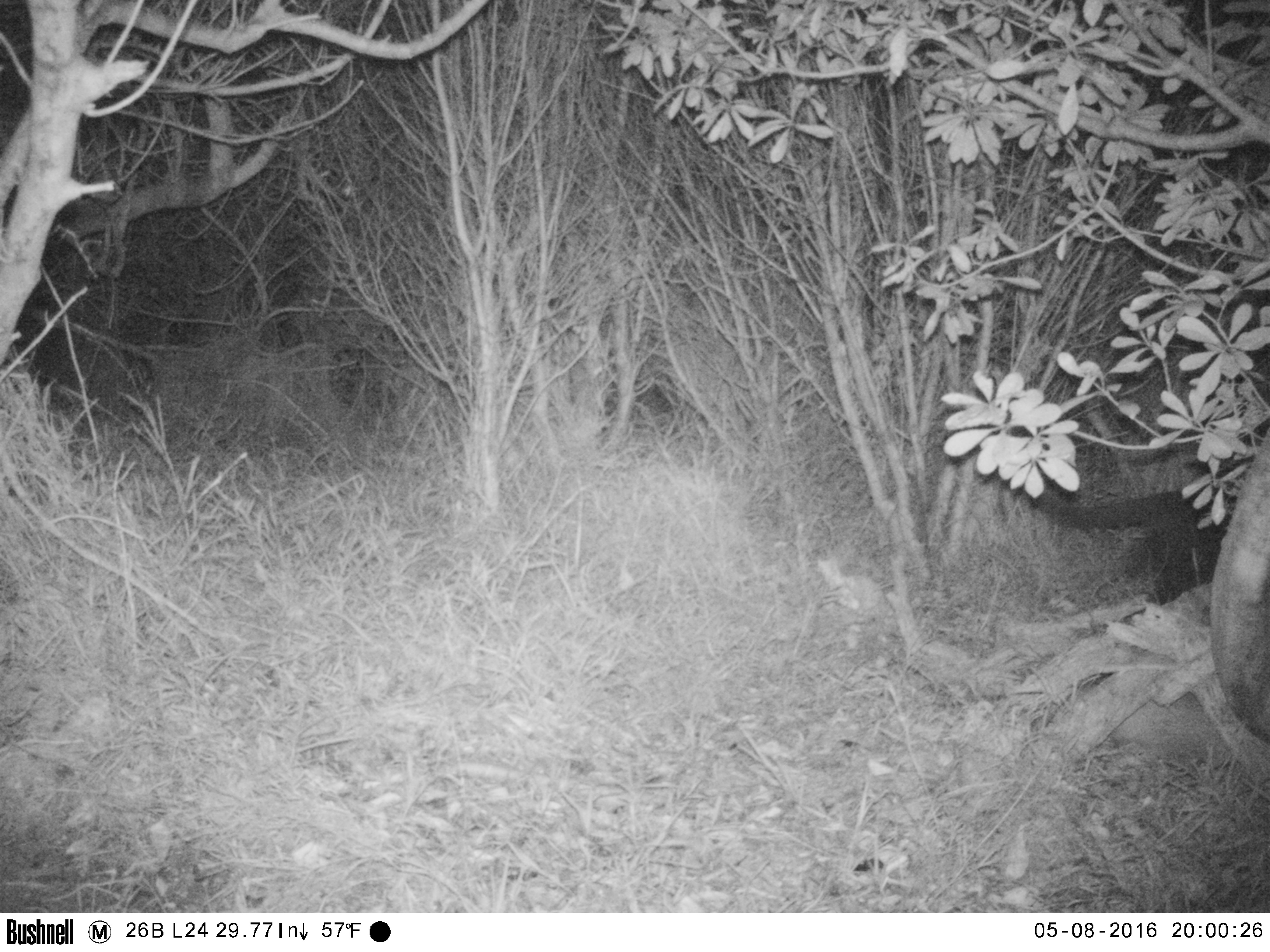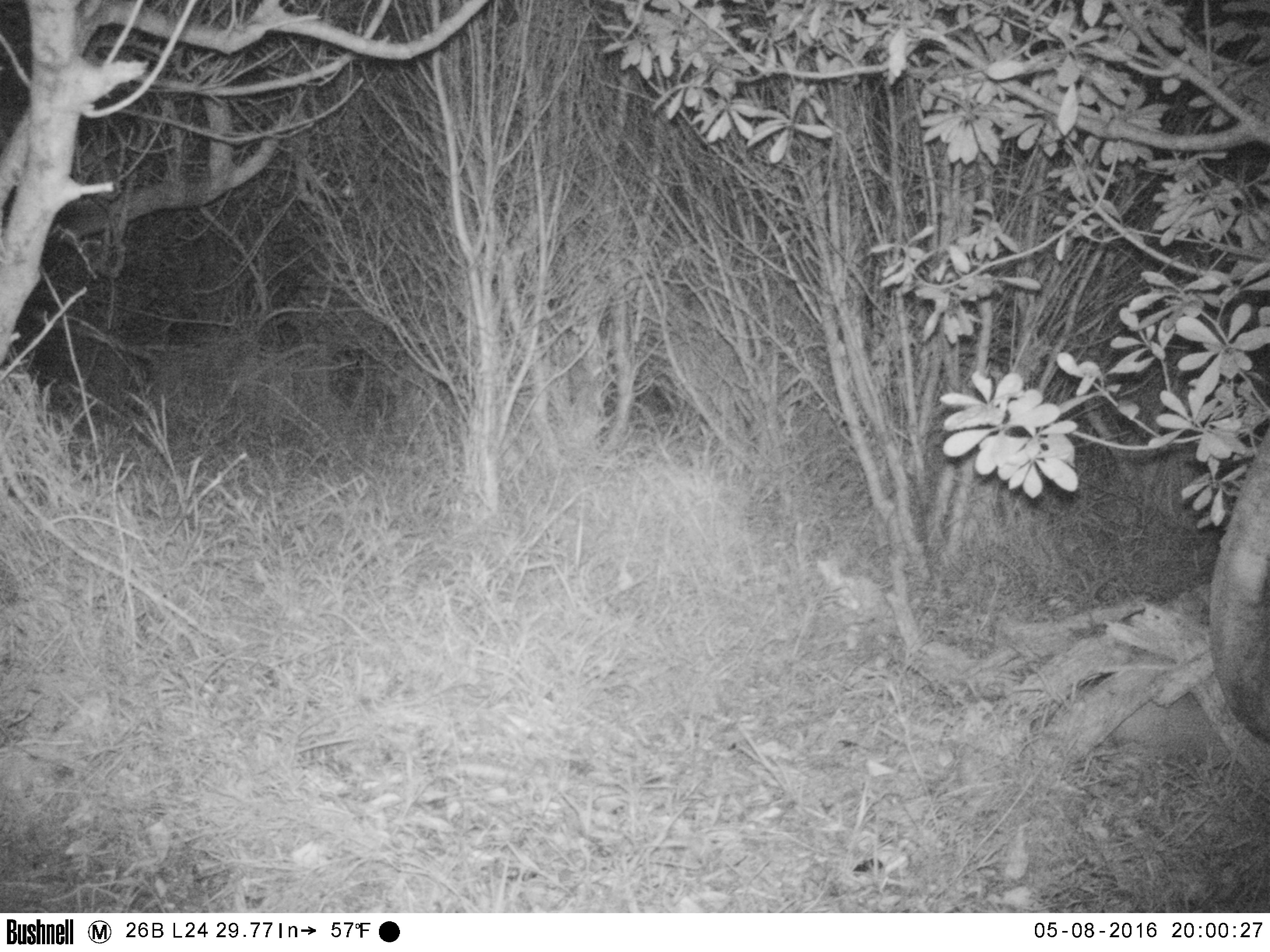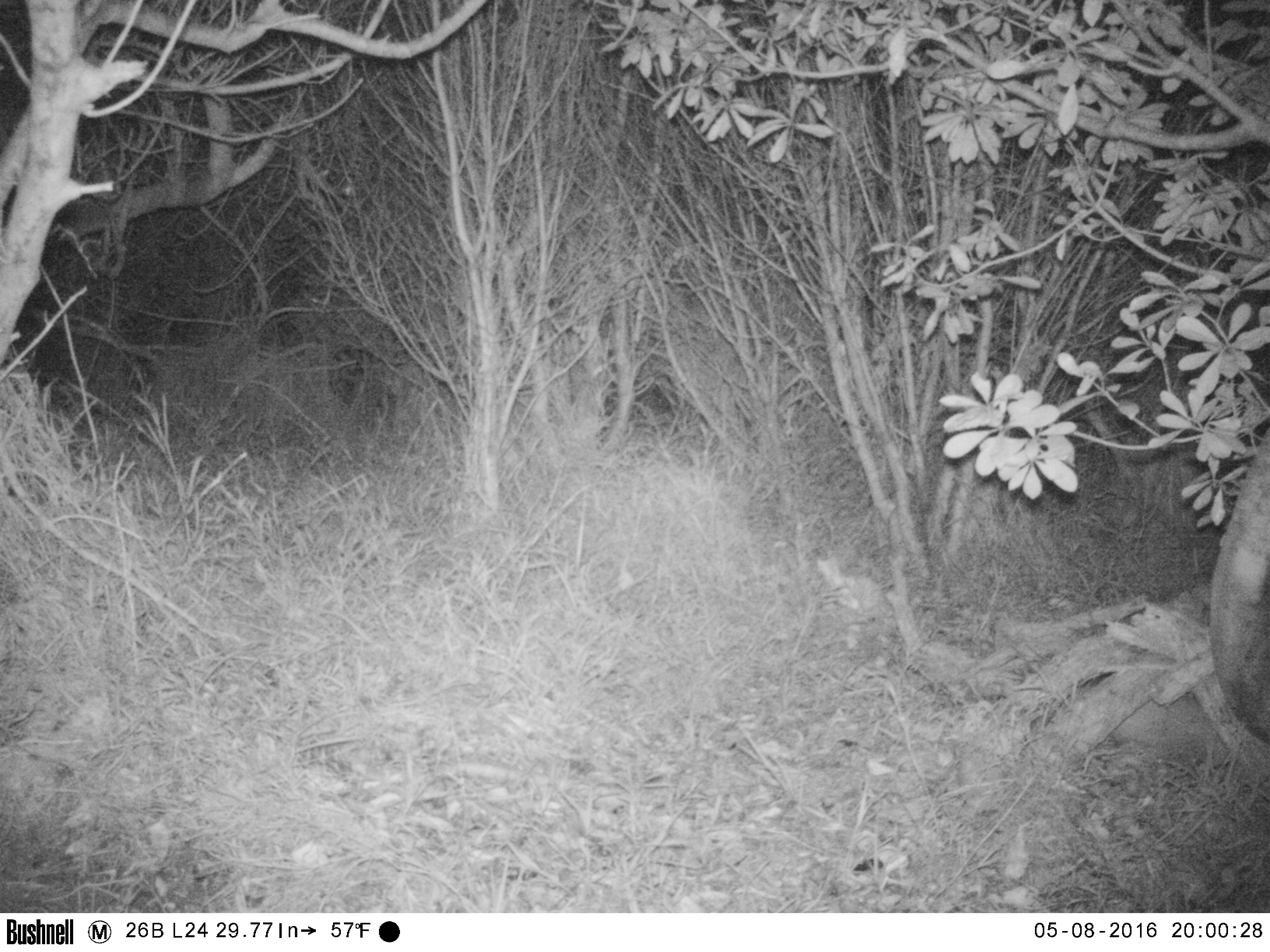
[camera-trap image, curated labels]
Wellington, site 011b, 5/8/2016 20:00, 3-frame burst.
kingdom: Animalia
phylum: Chordata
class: Mammalia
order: Carnivora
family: Felidae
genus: Felis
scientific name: Felis catus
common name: cat